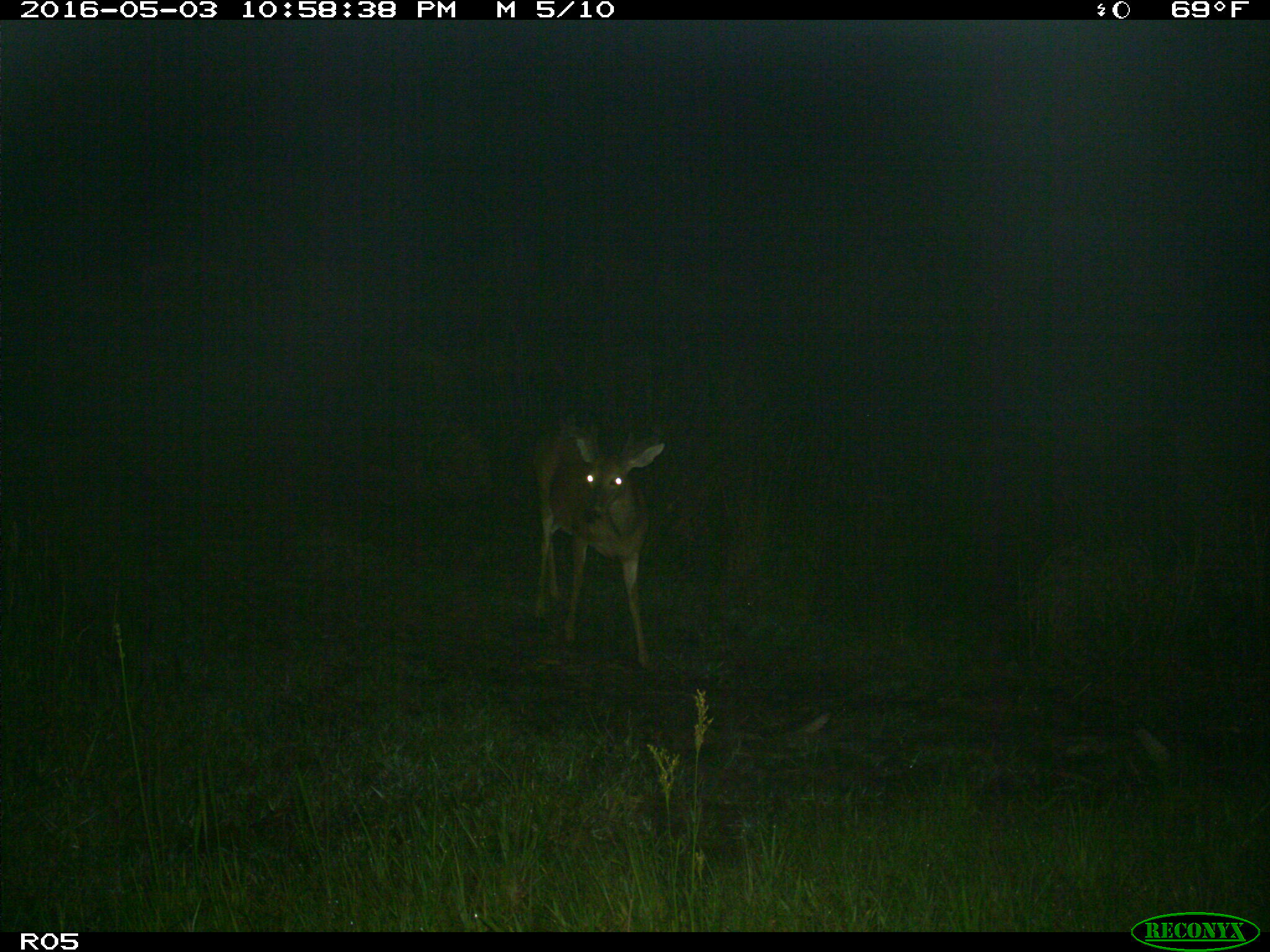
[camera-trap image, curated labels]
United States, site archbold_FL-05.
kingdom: Animalia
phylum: Chordata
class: Mammalia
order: Artiodactyla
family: Cervidae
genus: Odocoileus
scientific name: Odocoileus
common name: deer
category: unidentified deer